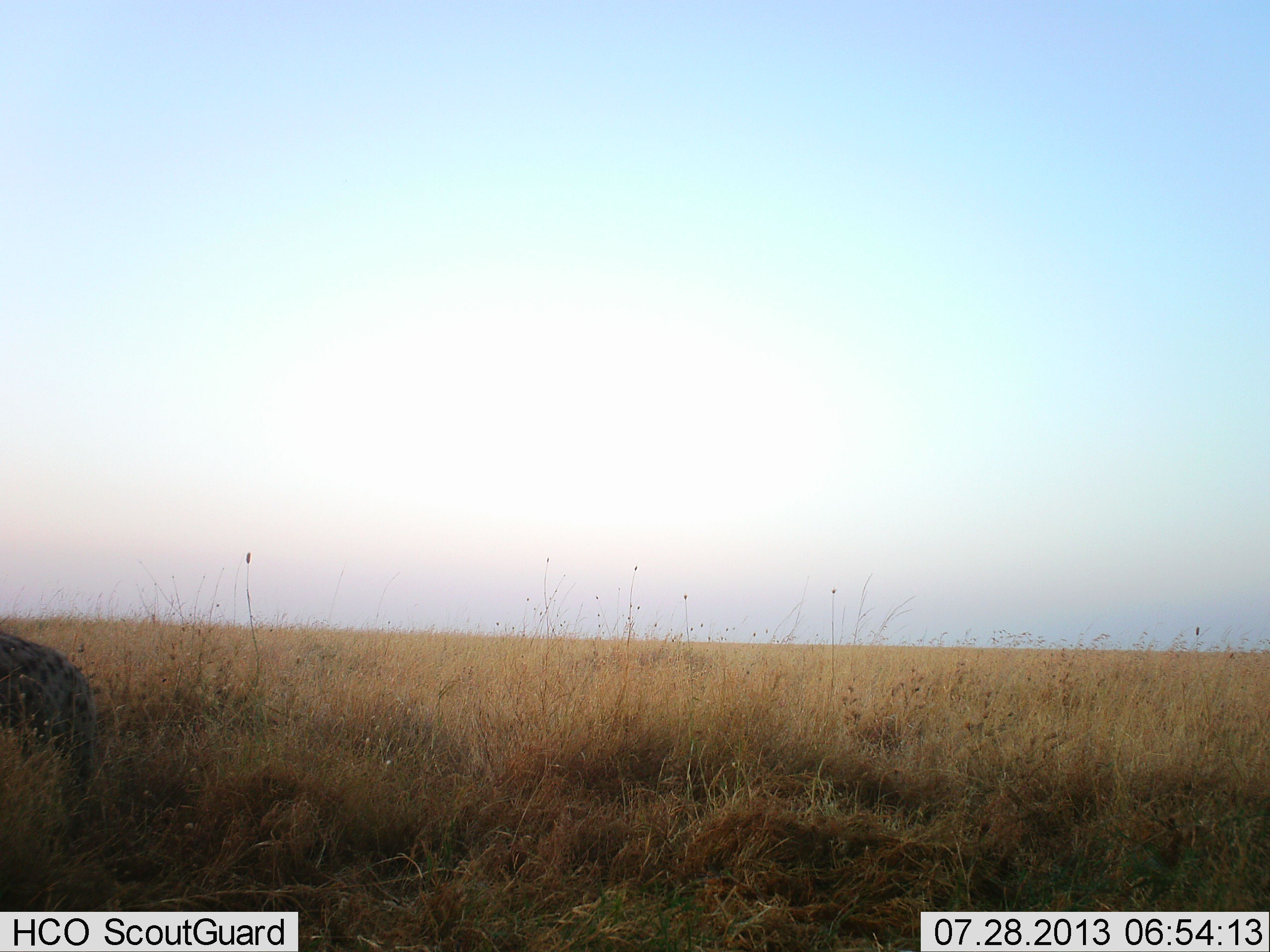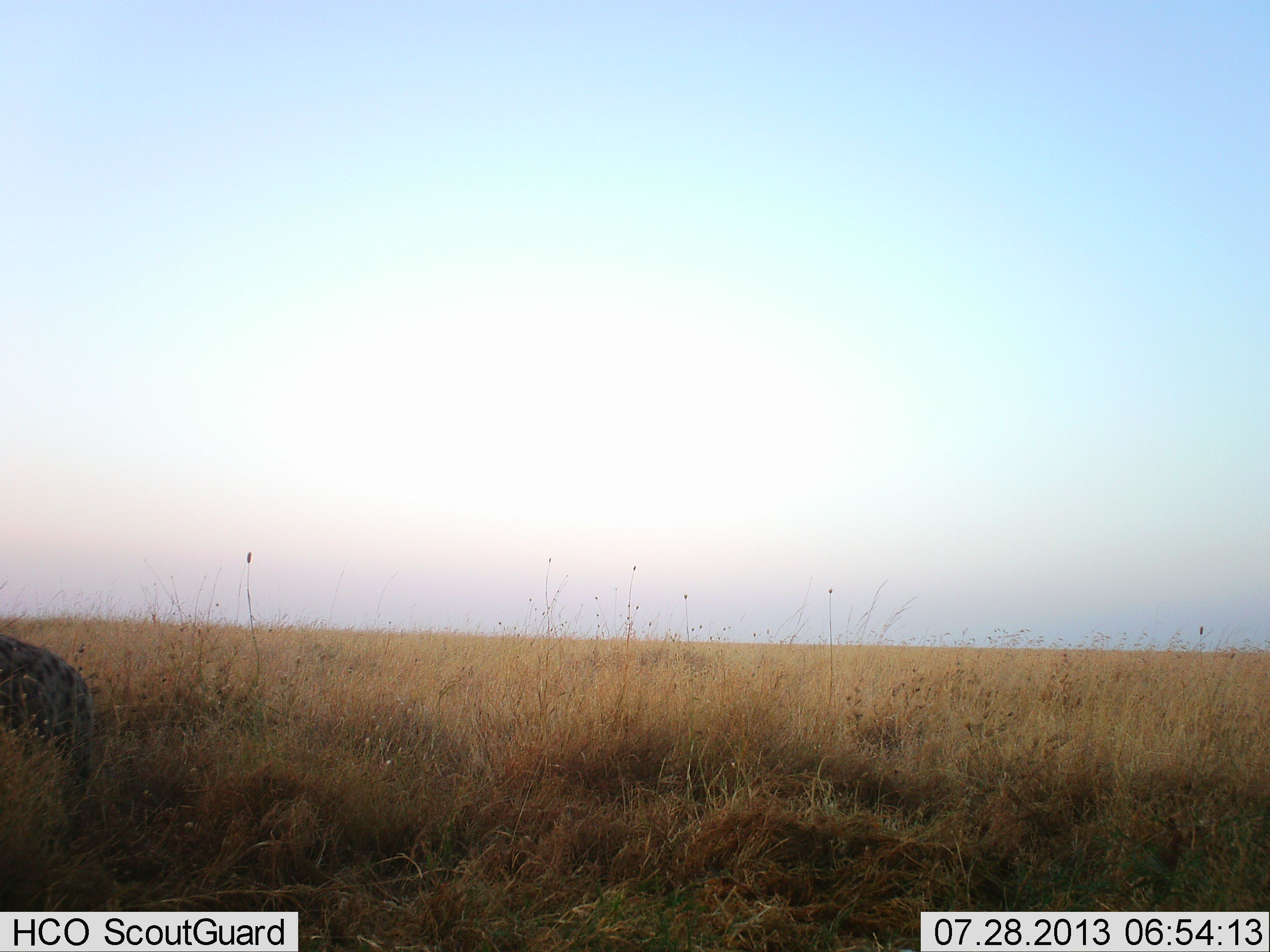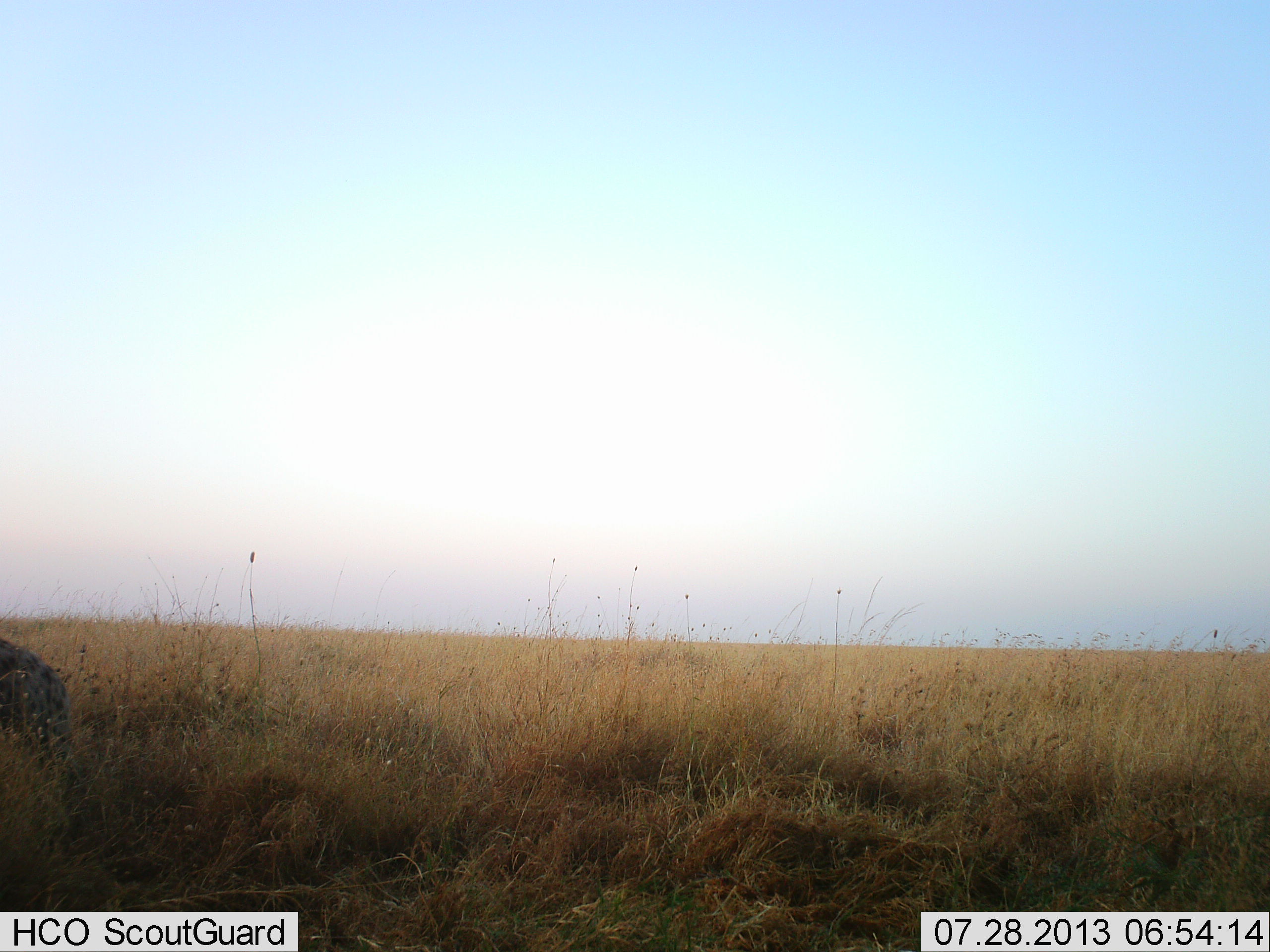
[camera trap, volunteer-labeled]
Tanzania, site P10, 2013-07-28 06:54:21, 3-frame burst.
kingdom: Animalia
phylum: Chordata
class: Mammalia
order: Carnivora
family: Hyaenidae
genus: Crocuta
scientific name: Crocuta crocuta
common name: spotted hyena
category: hyenaspotted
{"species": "hyenaspotted (spotted hyena) (Crocuta crocuta)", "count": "1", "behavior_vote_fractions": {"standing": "55%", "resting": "0%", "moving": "45%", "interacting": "0%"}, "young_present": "0%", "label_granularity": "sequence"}